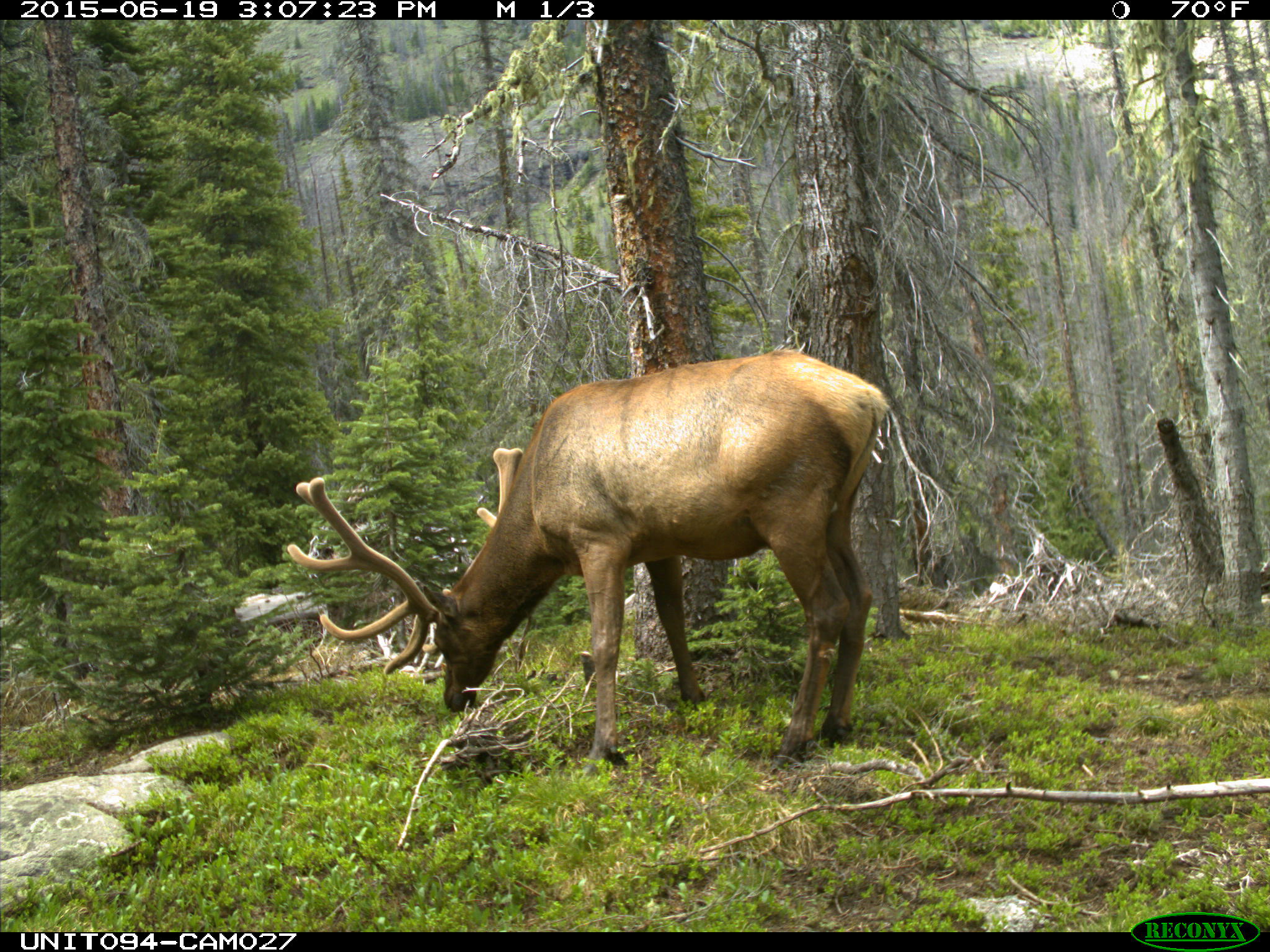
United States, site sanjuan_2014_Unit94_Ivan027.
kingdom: Animalia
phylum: Chordata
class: Mammalia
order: Artiodactyla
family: Cervidae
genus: Cervus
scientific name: Cervus elaphus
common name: red deer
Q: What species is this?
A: Cervus elaphus (red deer).